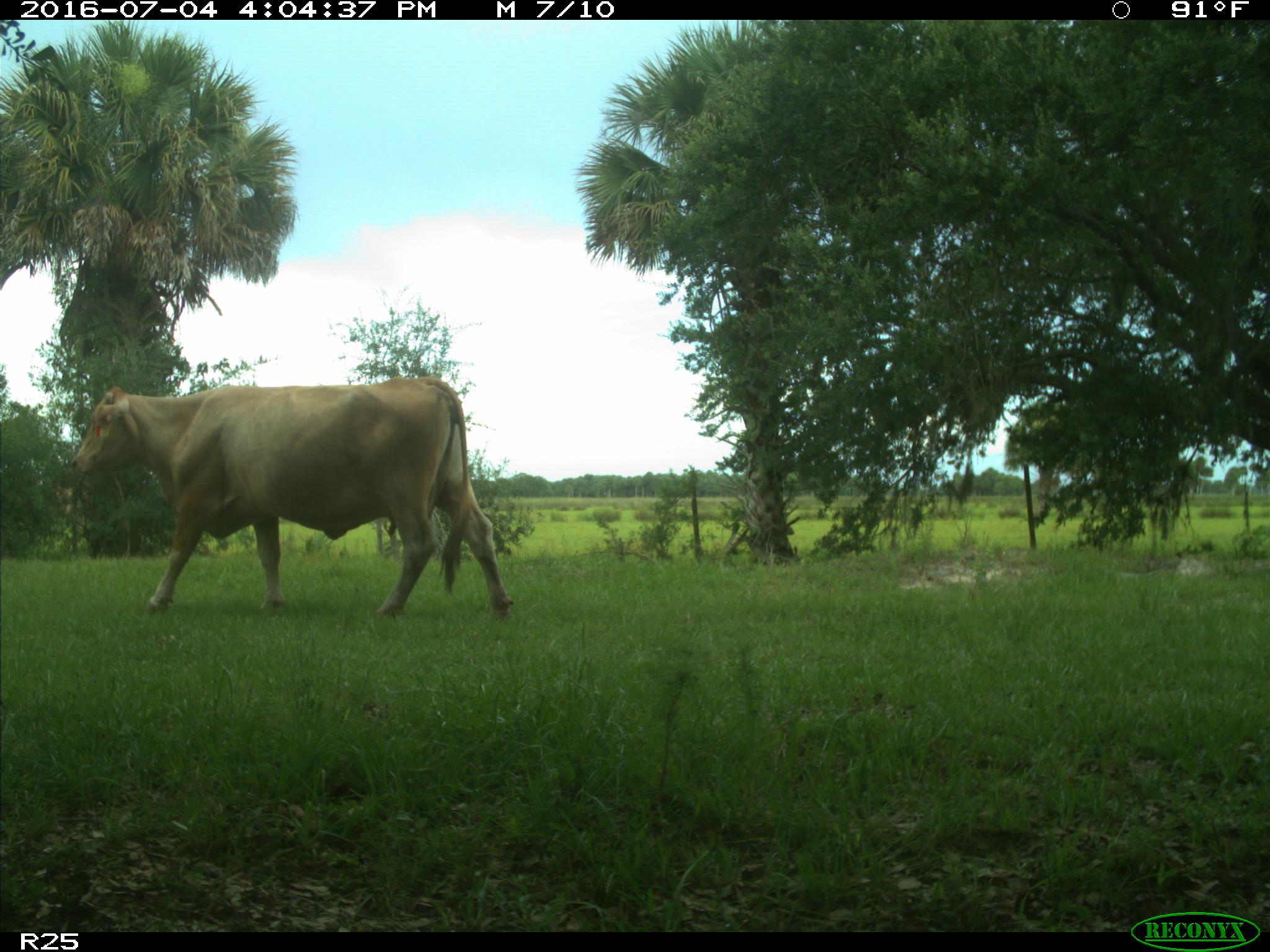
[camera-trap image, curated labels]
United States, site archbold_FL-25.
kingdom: Animalia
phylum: Chordata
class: Mammalia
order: Artiodactyla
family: Bovidae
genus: Bos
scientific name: Bos taurus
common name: domestic cow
Bos taurus (domestic cow).